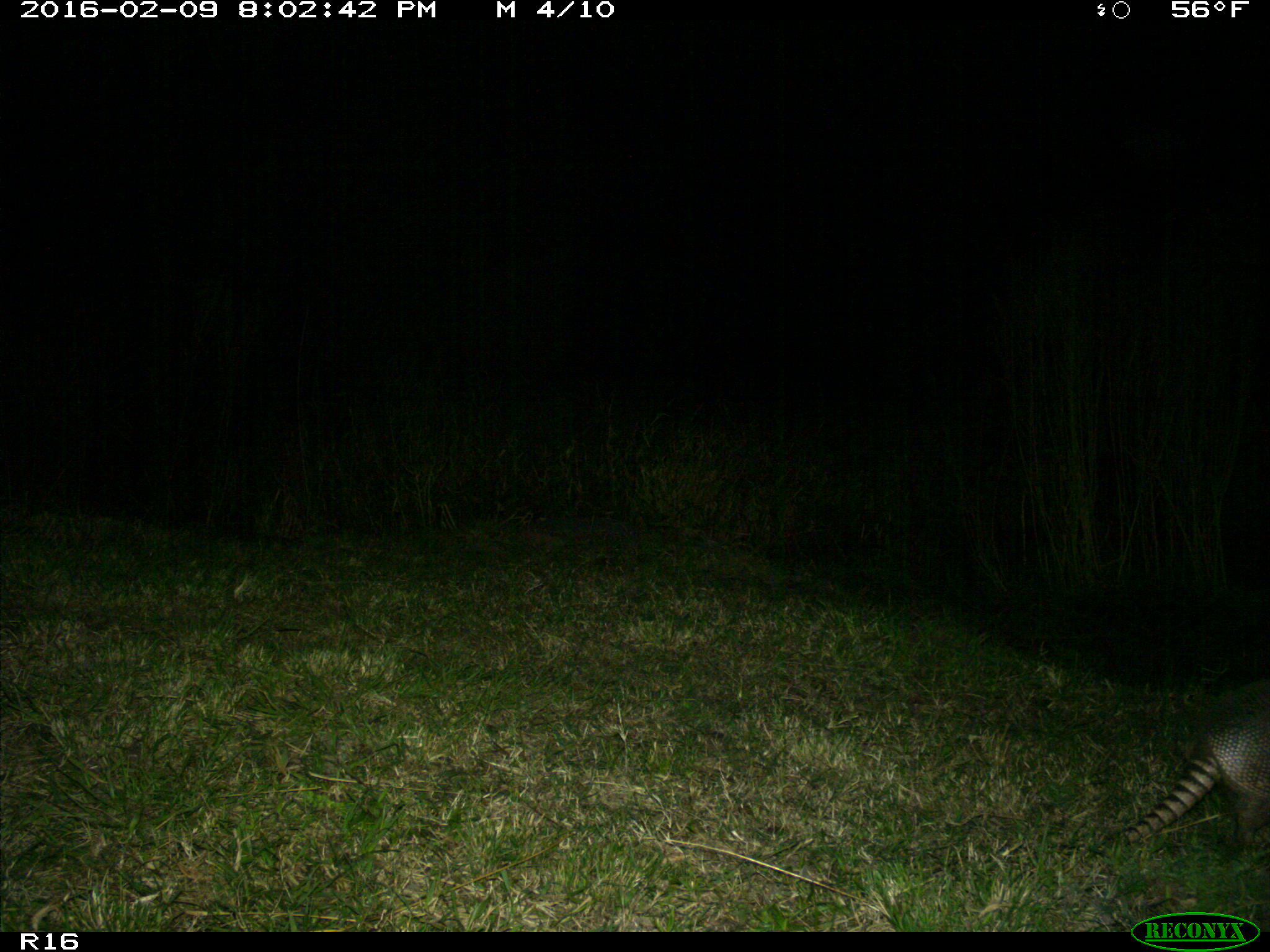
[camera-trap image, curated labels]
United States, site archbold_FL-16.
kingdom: Animalia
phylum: Chordata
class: Mammalia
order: Cingulata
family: Dasypodidae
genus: Dasypus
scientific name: Dasypus novemcinctus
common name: nine-banded armadillo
Dasypus novemcinctus (nine-banded armadillo).